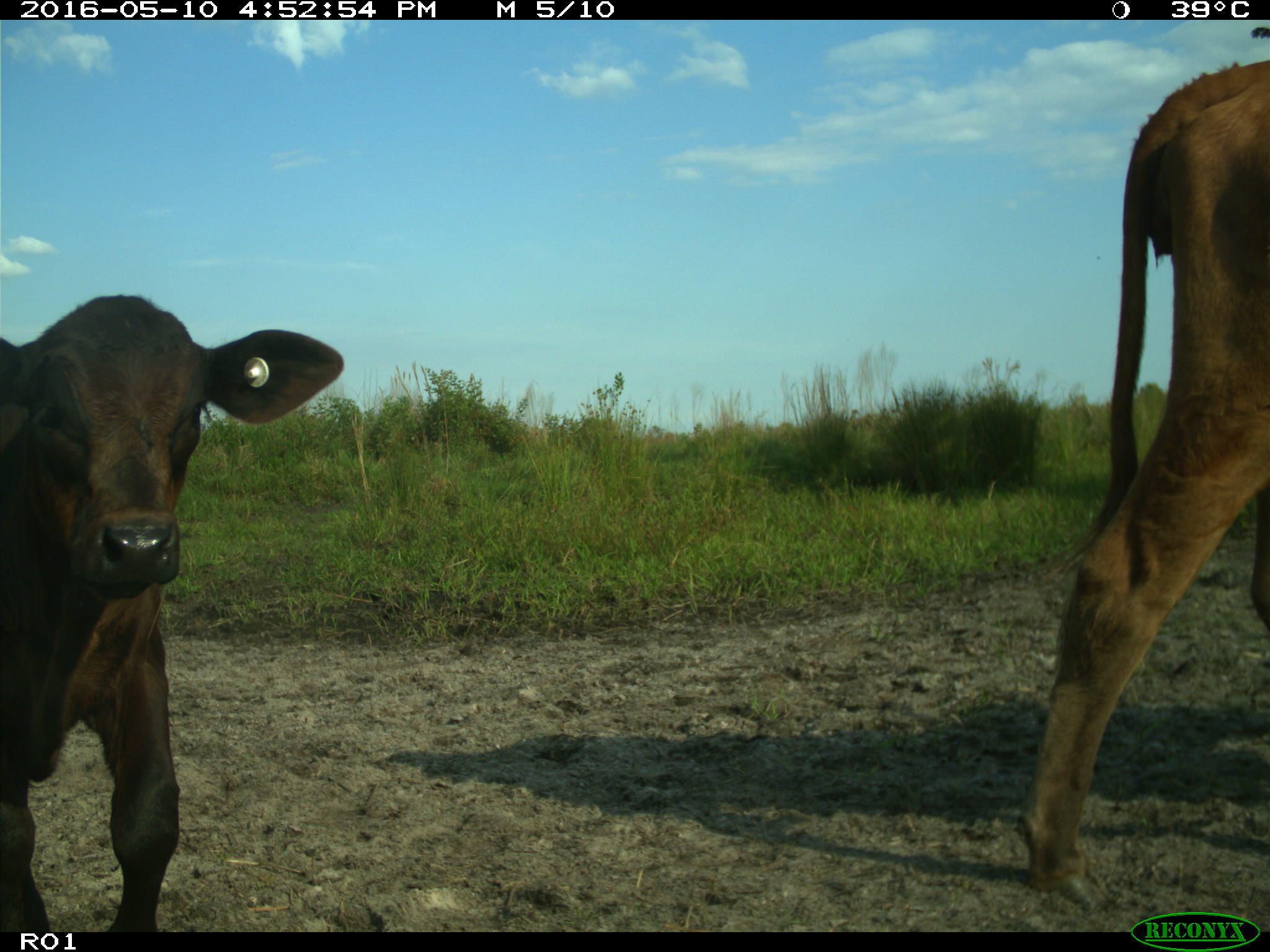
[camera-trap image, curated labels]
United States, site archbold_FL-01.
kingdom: Animalia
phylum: Chordata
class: Mammalia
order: Artiodactyla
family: Bovidae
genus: Bos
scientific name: Bos taurus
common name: domestic cow